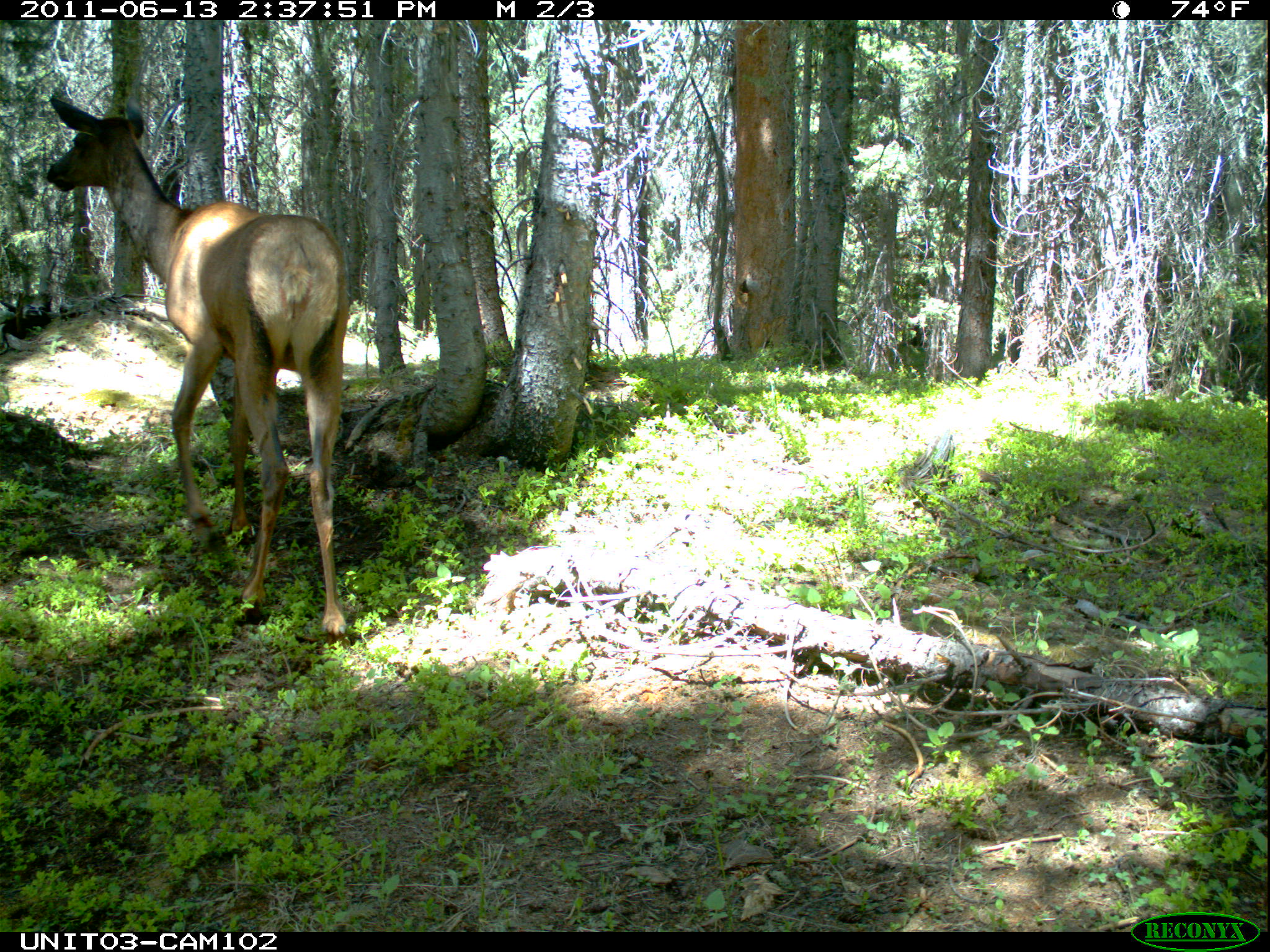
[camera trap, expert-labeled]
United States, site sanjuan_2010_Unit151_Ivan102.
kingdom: Animalia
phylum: Chordata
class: Mammalia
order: Artiodactyla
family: Cervidae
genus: Cervus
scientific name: Cervus elaphus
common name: red deer